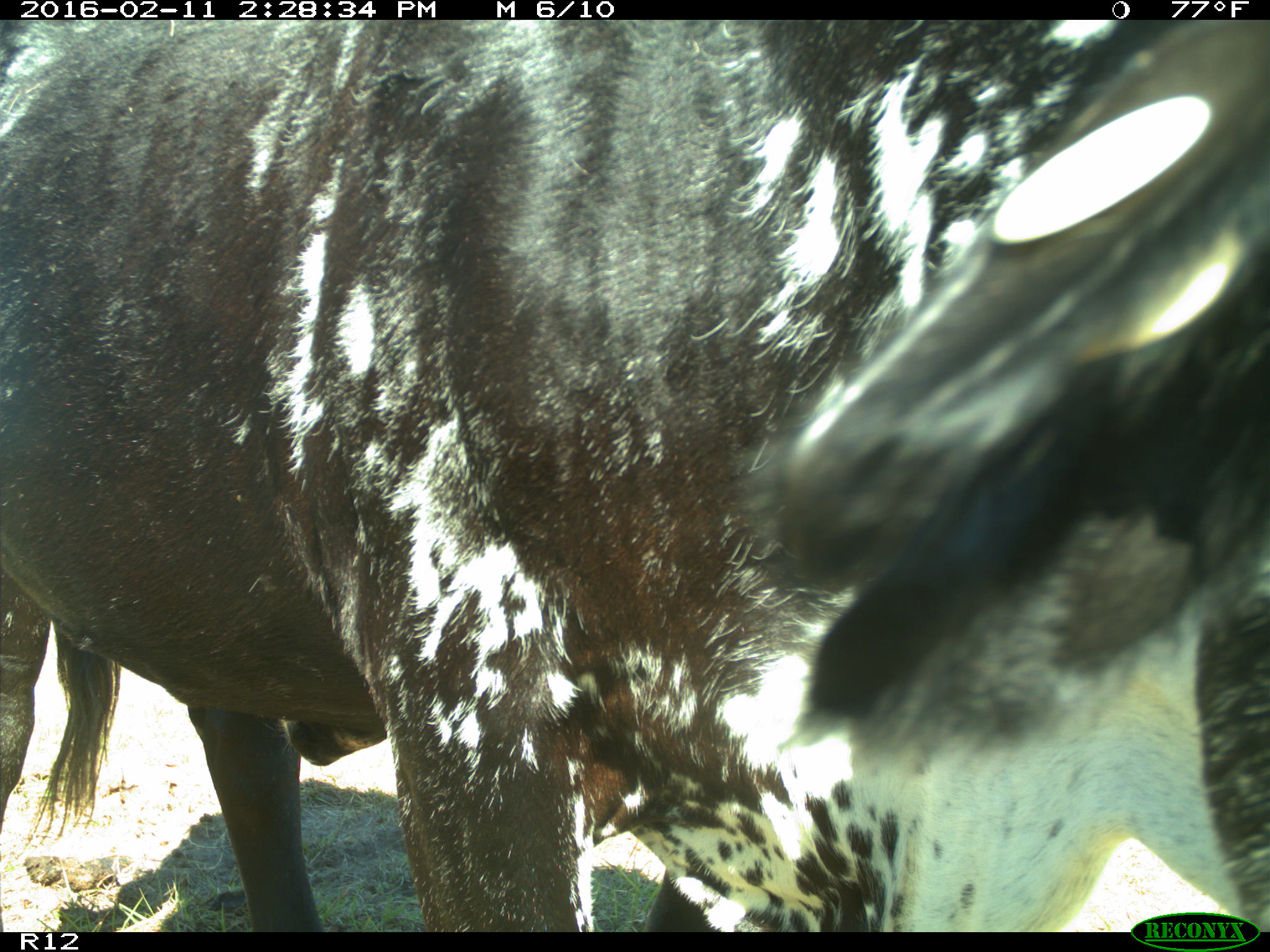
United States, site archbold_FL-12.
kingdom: Animalia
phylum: Chordata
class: Mammalia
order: Artiodactyla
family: Bovidae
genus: Bos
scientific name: Bos taurus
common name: domestic cow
Bos taurus (domestic cow).